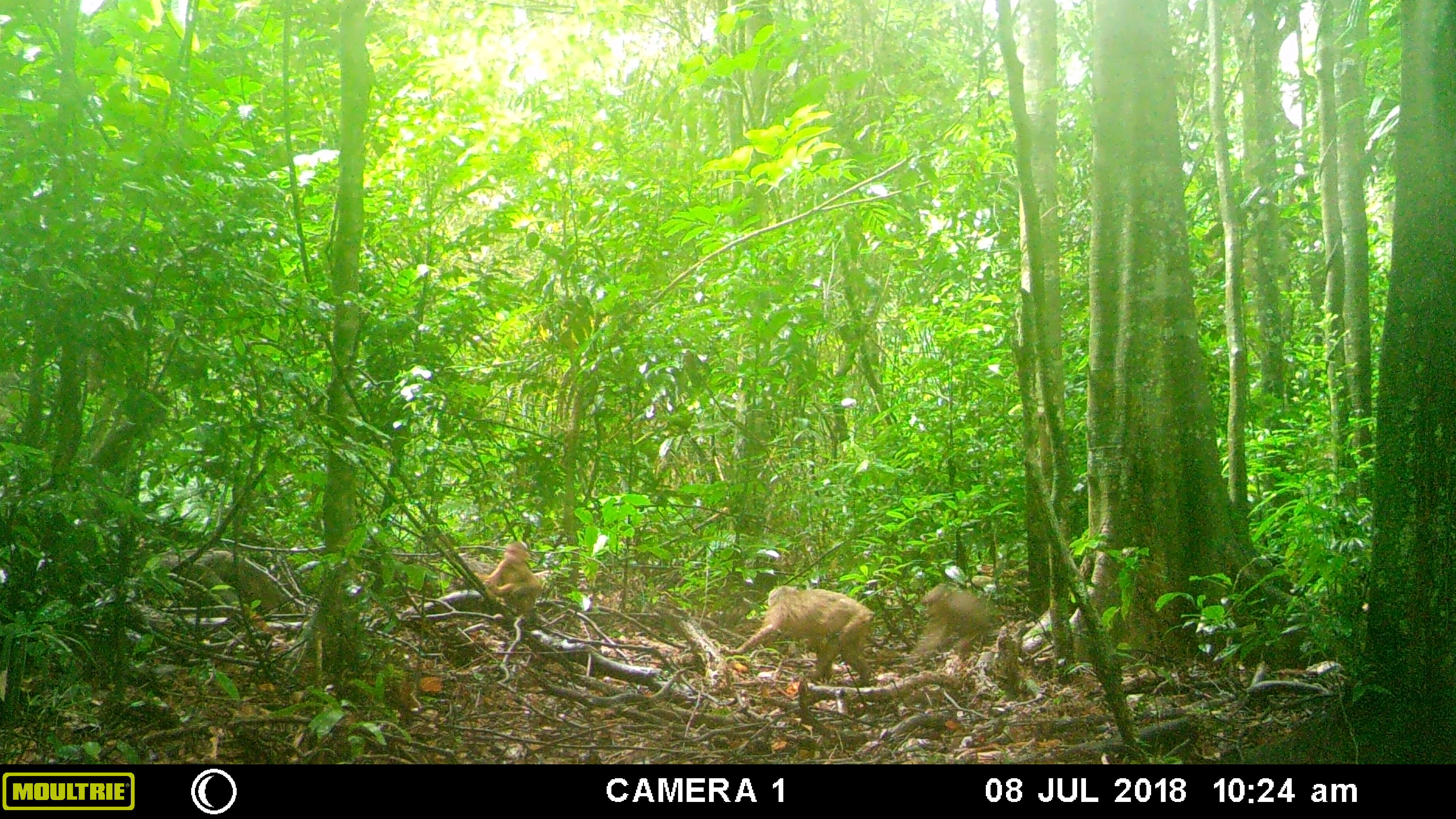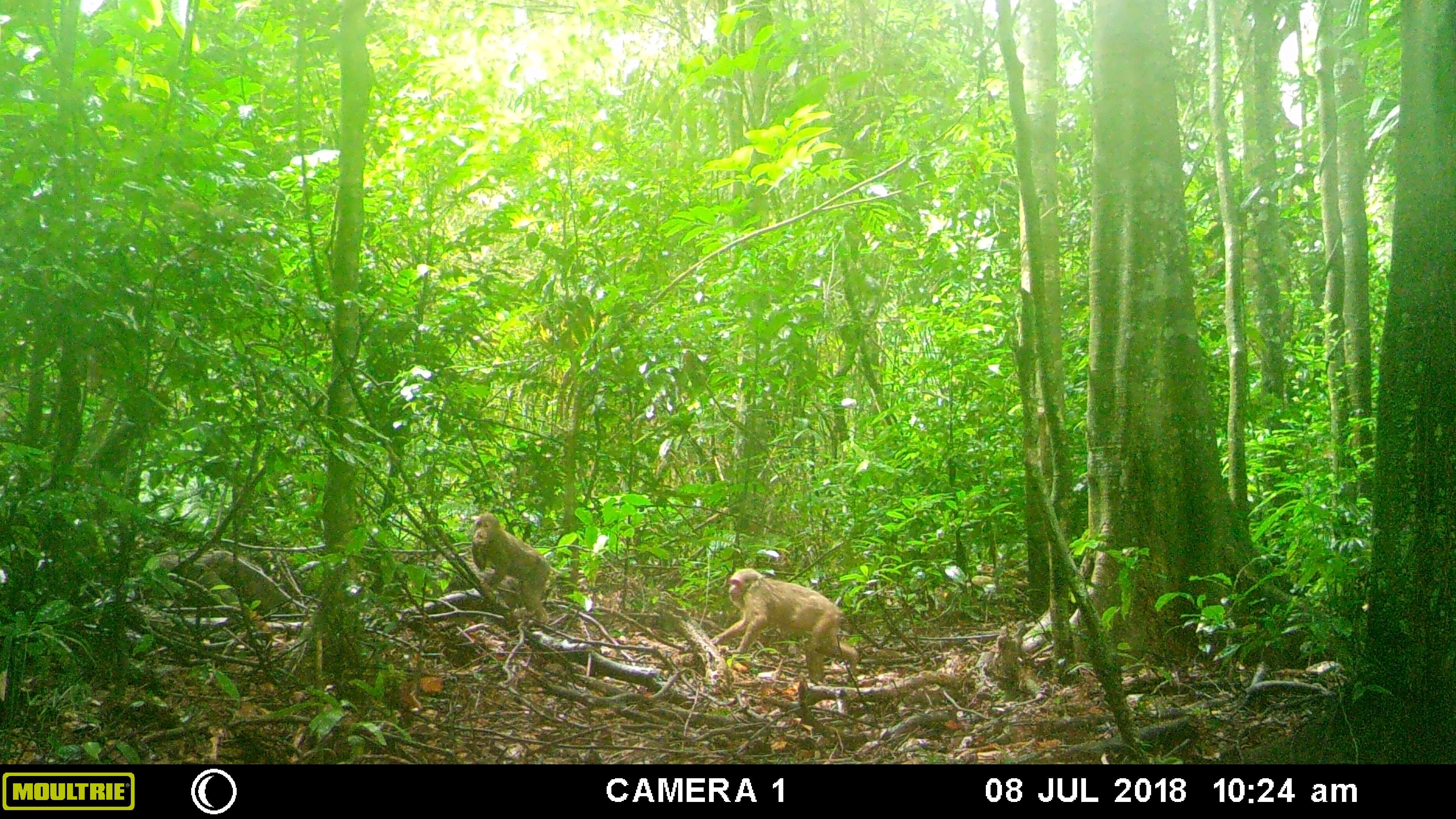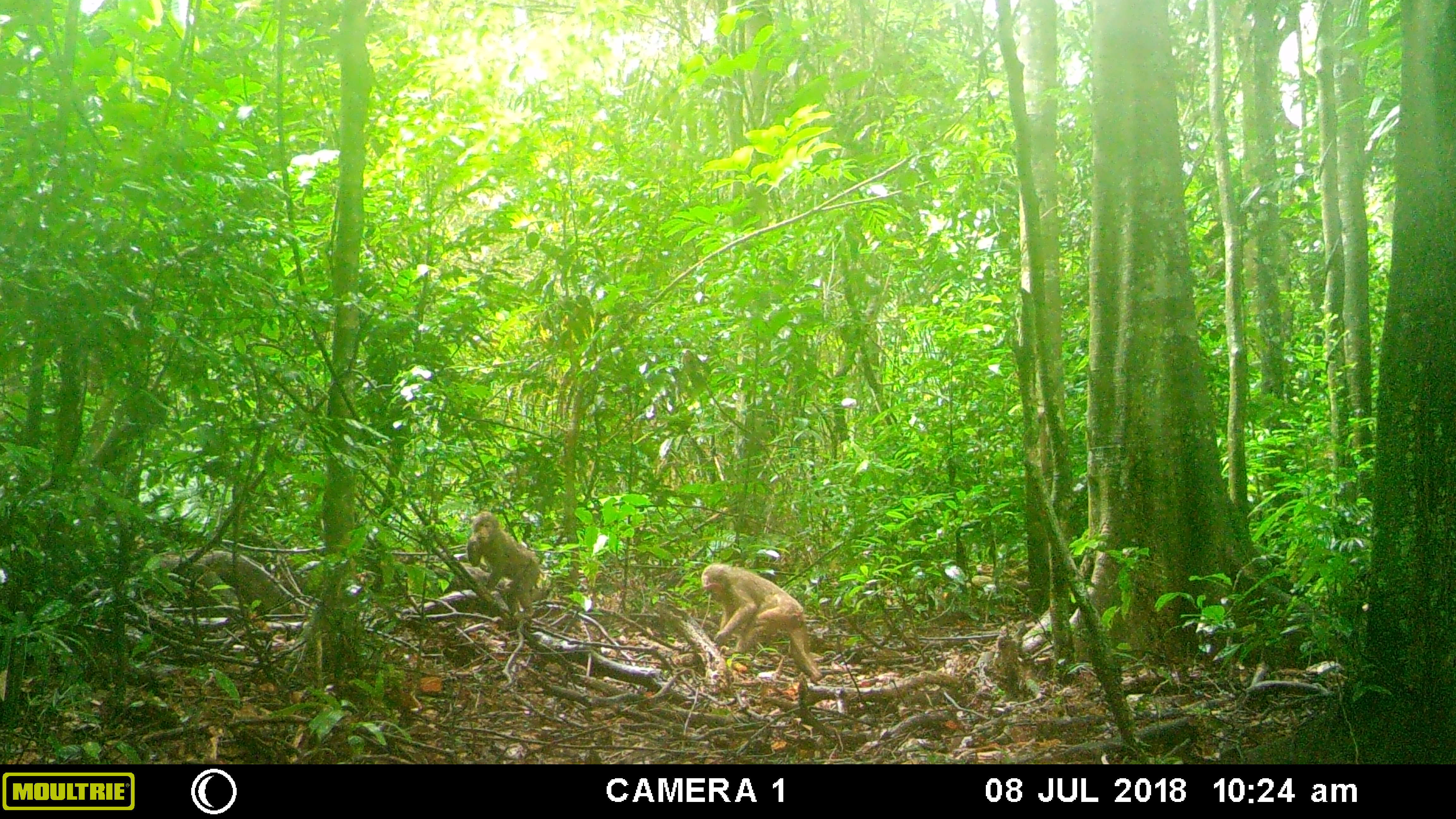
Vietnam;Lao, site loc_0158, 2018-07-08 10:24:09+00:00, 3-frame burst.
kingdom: Animalia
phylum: Chordata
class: Mammalia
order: Primates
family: Cercopithecidae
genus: Macaca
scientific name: Macaca arctoides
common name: stump-tailed macaque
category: stump tailed macaque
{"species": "stump tailed macaque (stump-tailed macaque) (Macaca arctoides)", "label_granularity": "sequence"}